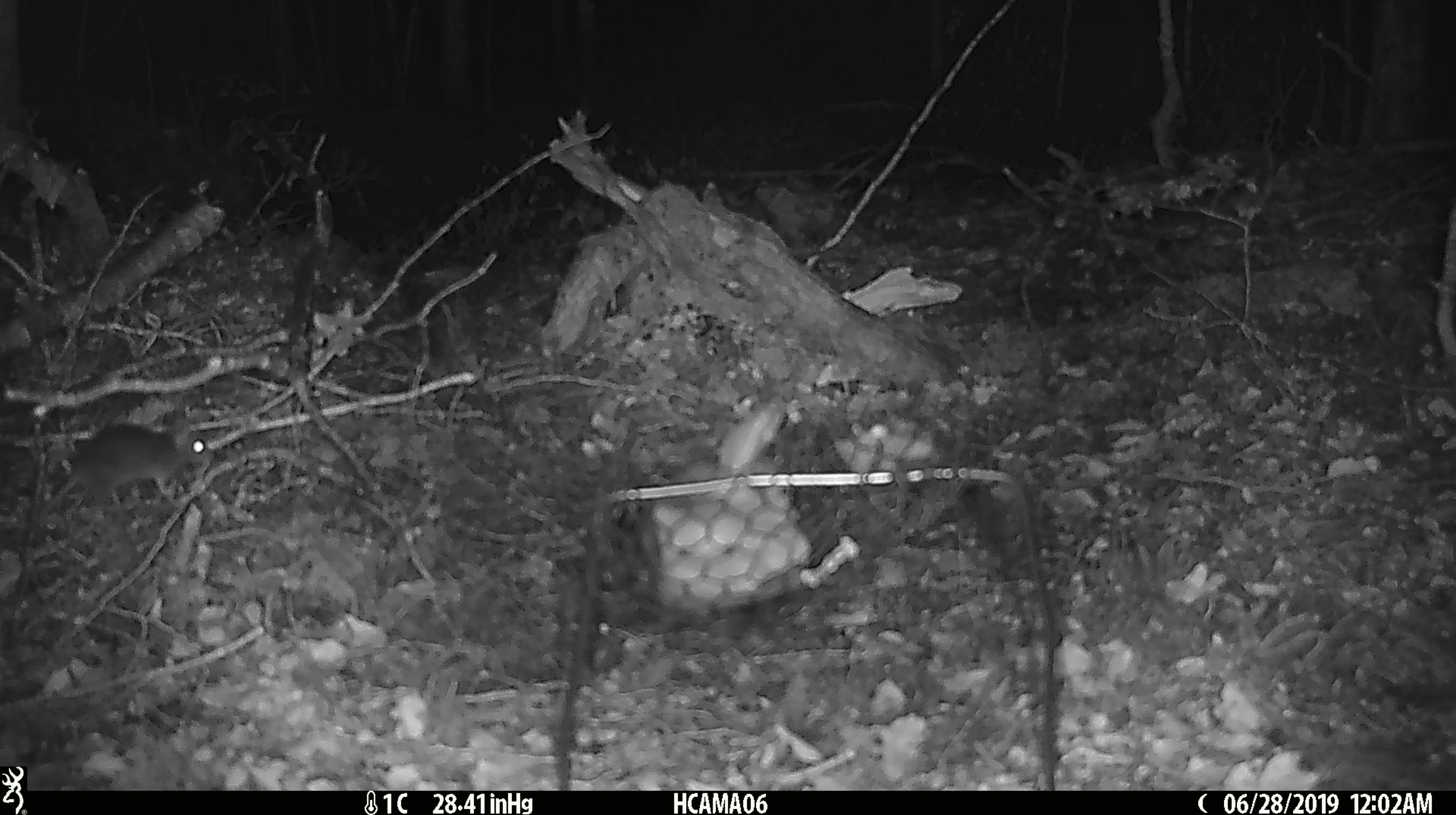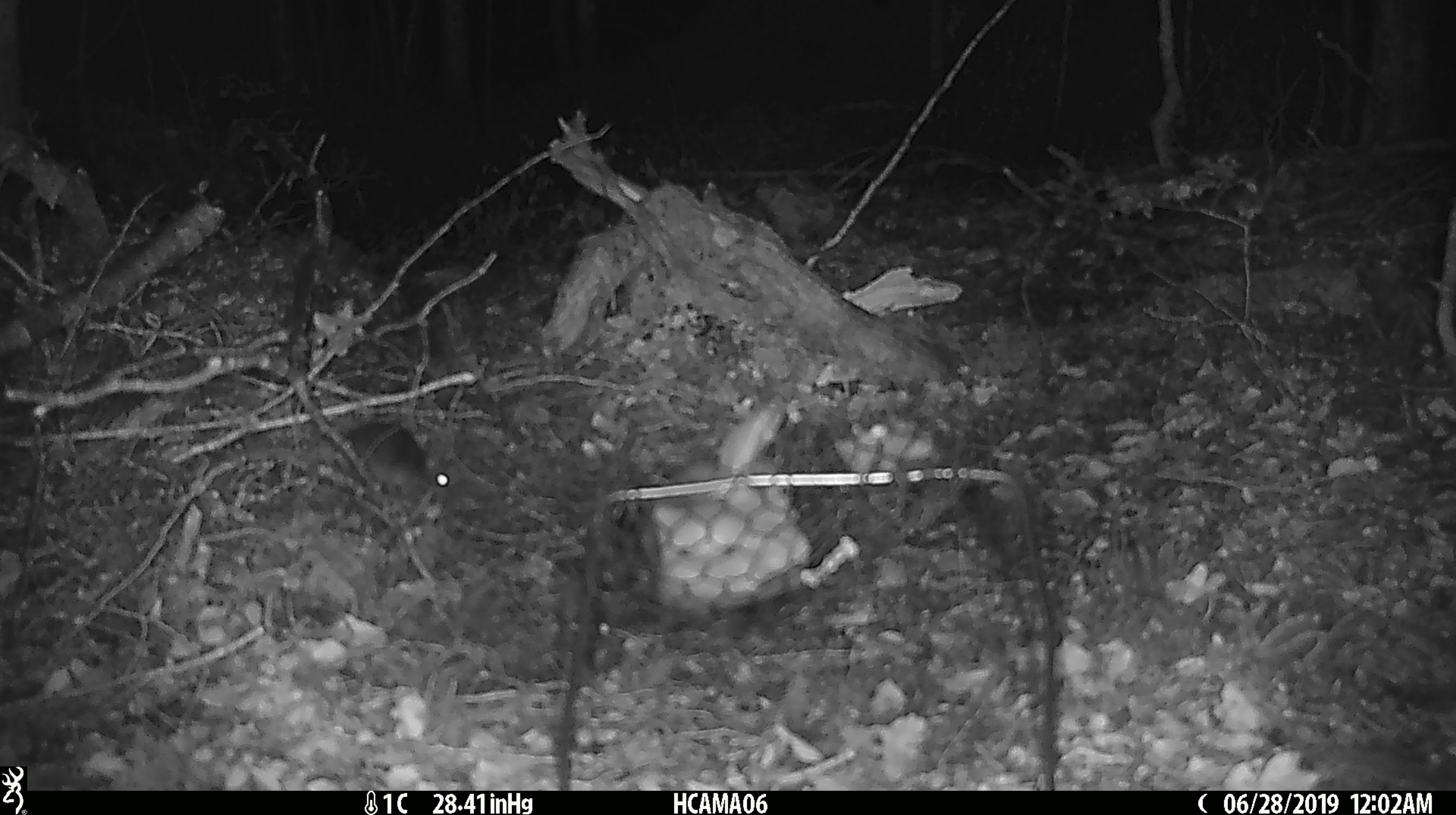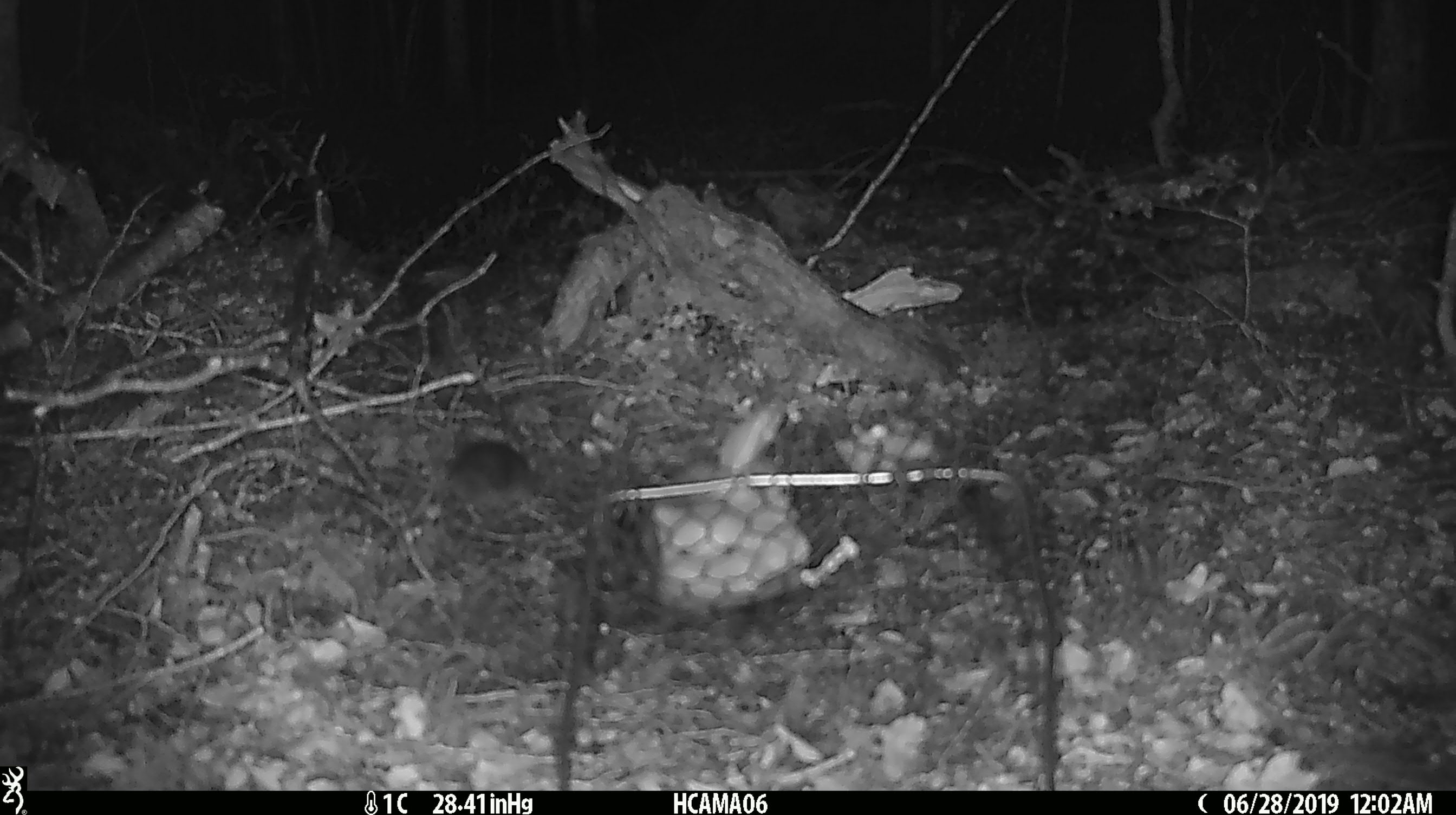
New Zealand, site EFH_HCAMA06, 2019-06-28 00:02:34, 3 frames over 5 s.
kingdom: Animalia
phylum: Chordata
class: Mammalia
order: Rodentia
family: Muridae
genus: Mus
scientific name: Mus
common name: mouse